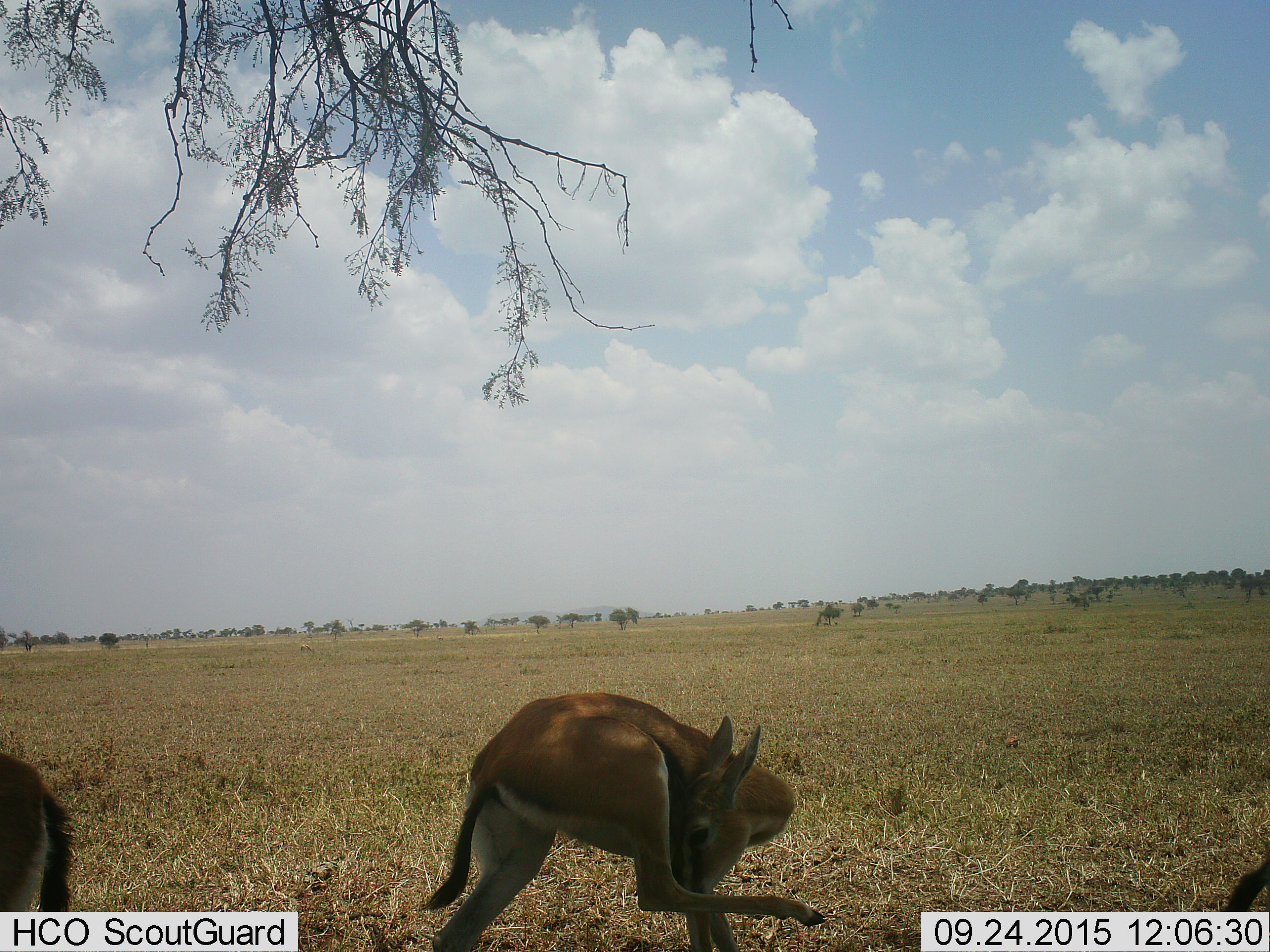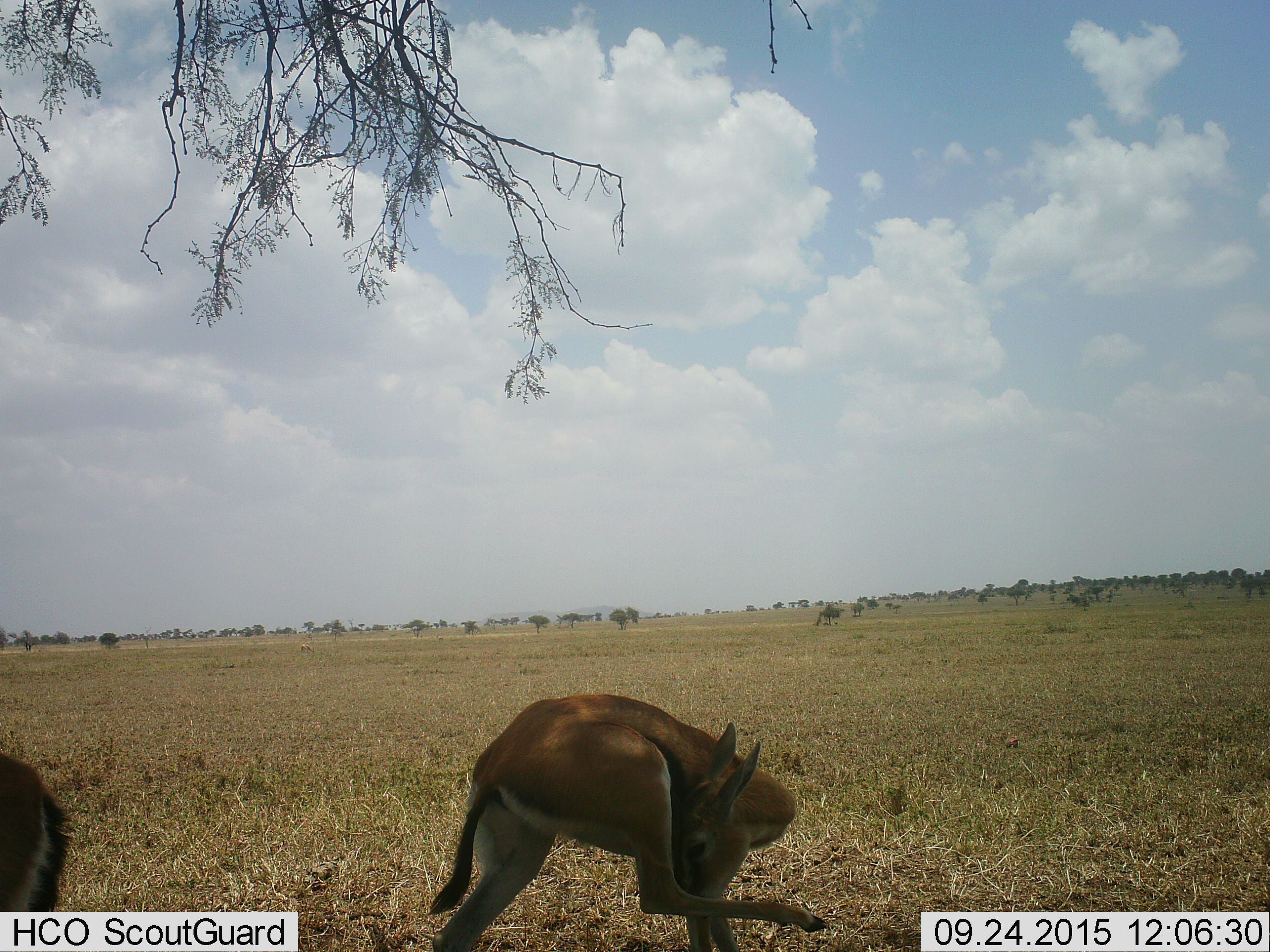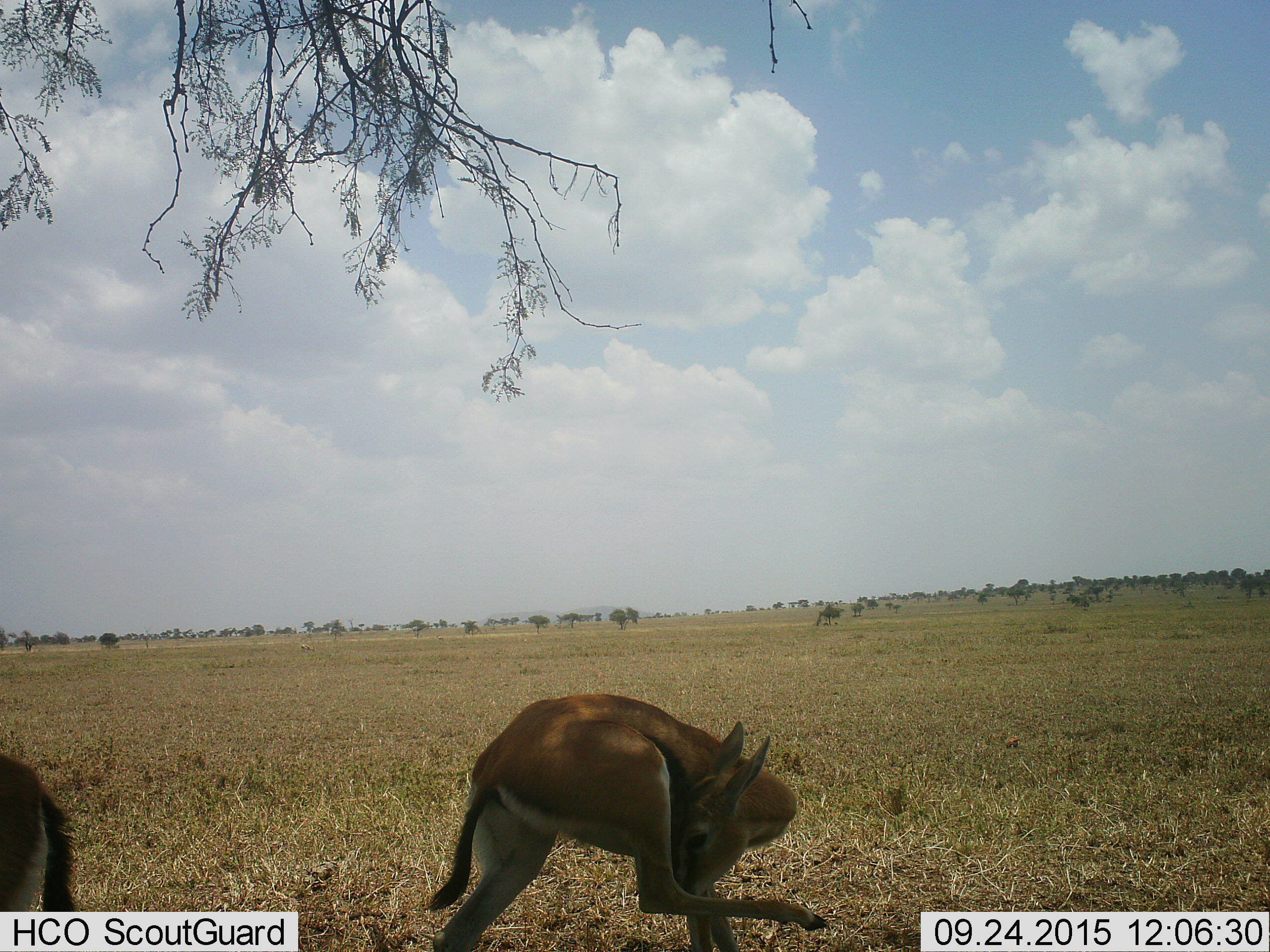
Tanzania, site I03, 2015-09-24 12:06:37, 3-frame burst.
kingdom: Animalia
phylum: Chordata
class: Mammalia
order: Artiodactyla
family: Bovidae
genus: Eudorcas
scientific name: Eudorcas thomsonii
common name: thomson's gazelle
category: gazellethomsons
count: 3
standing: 88%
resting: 38%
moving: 0%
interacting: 0%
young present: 12%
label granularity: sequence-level